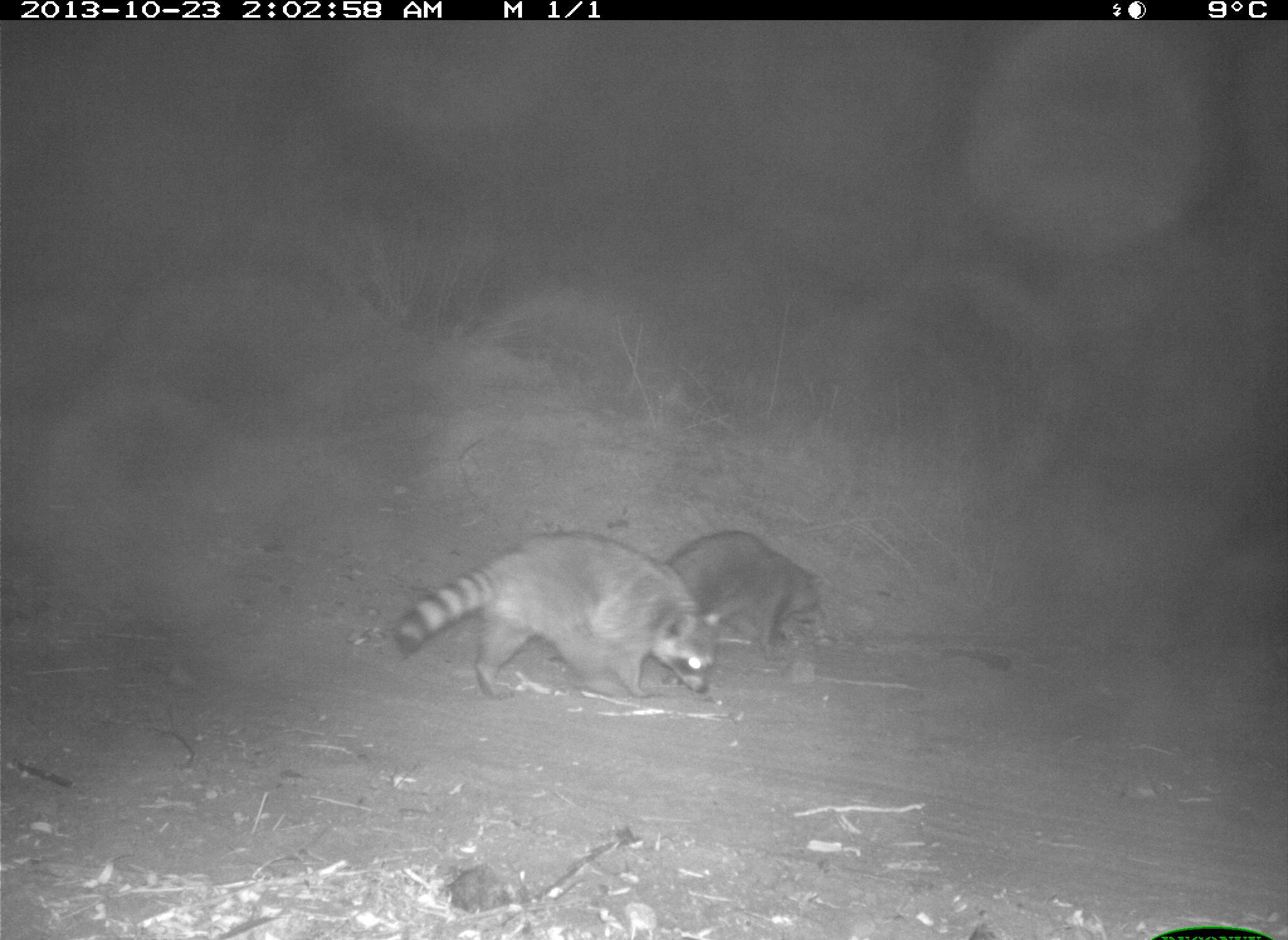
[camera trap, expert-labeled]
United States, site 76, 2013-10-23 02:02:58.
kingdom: Animalia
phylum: Chordata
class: Mammalia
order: Carnivora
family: Procyonidae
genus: Procyon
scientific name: Procyon lotor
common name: raccoon